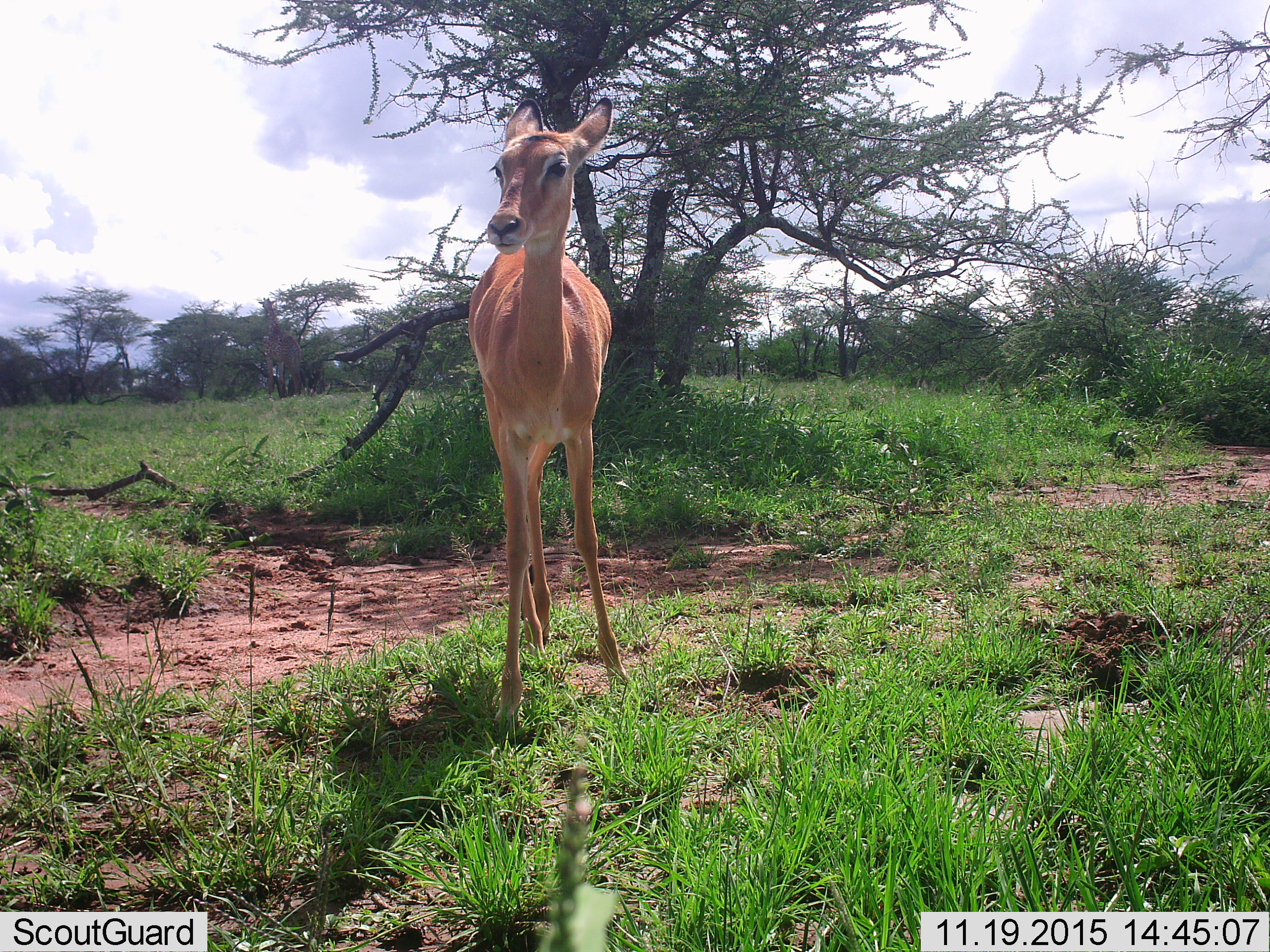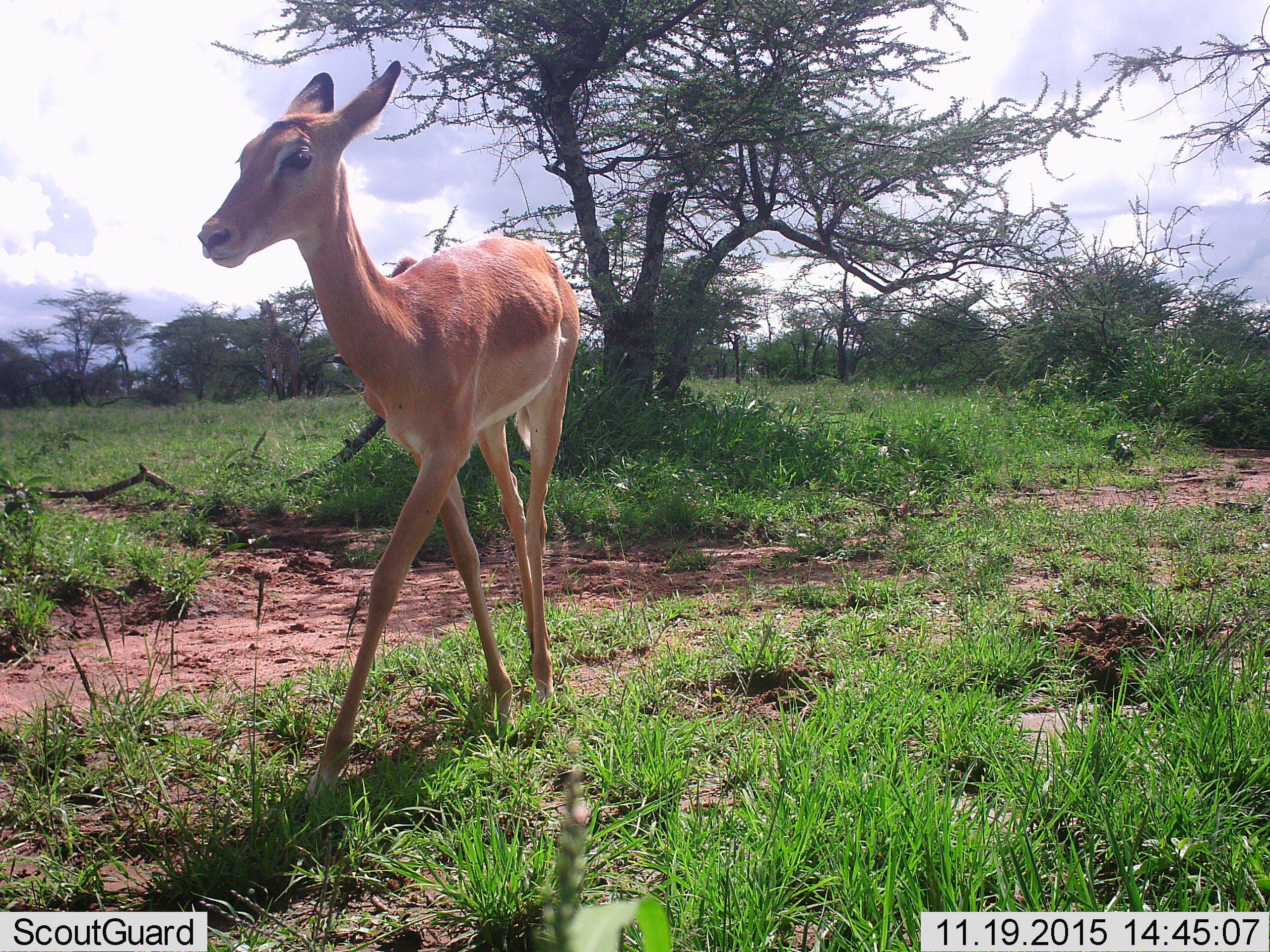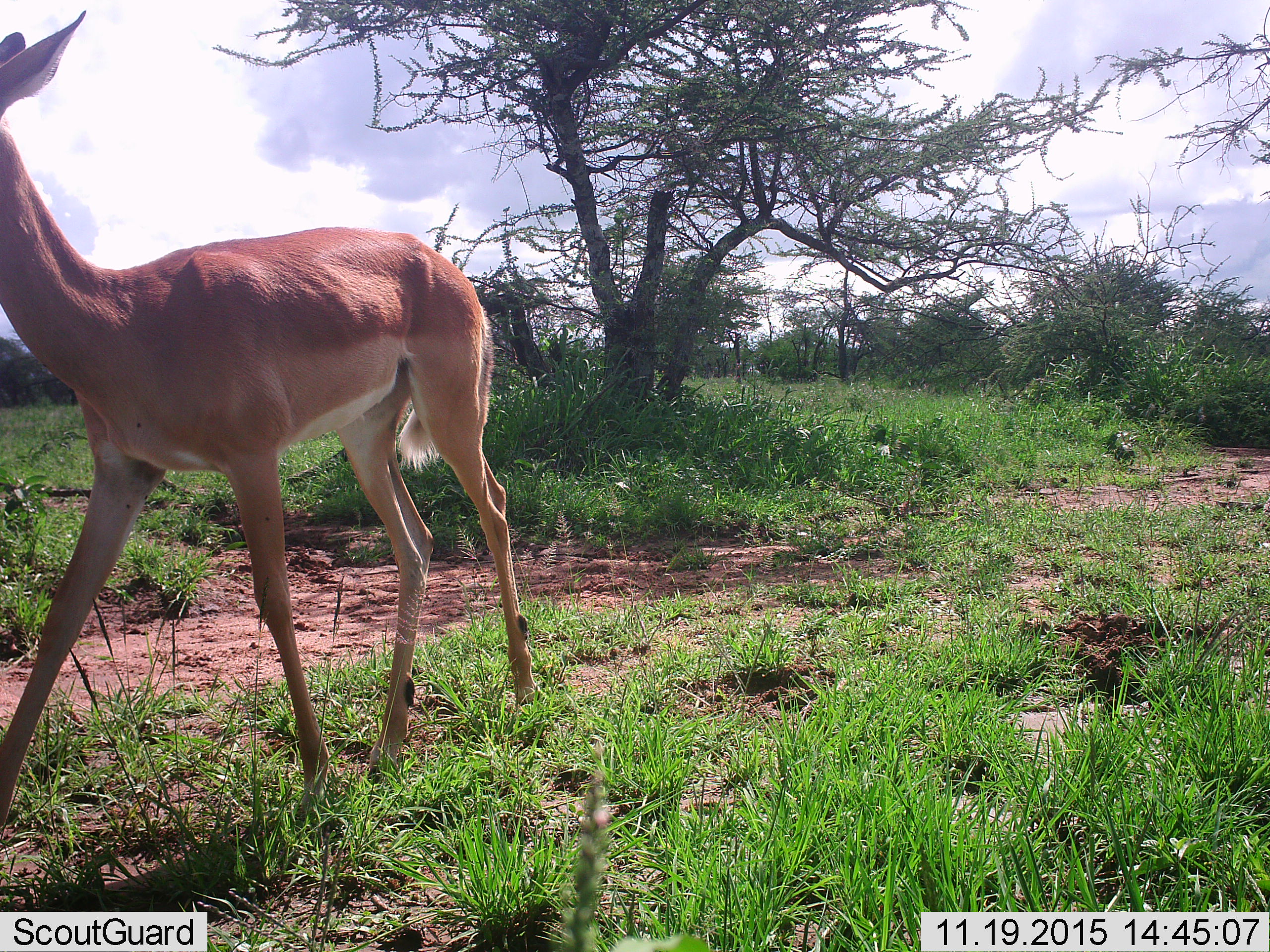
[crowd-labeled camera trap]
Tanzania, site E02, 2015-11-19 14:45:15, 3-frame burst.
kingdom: Animalia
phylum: Chordata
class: Mammalia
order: Artiodactyla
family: Bovidae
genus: Aepyceros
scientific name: Aepyceros melampus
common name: impala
Impala (Aepyceros melampus), count 1. Behavior (volunteer vote fractions): standing 62%, resting 0%, moving 69%, interacting 0%. Young present (vote fraction): 15%. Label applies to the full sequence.